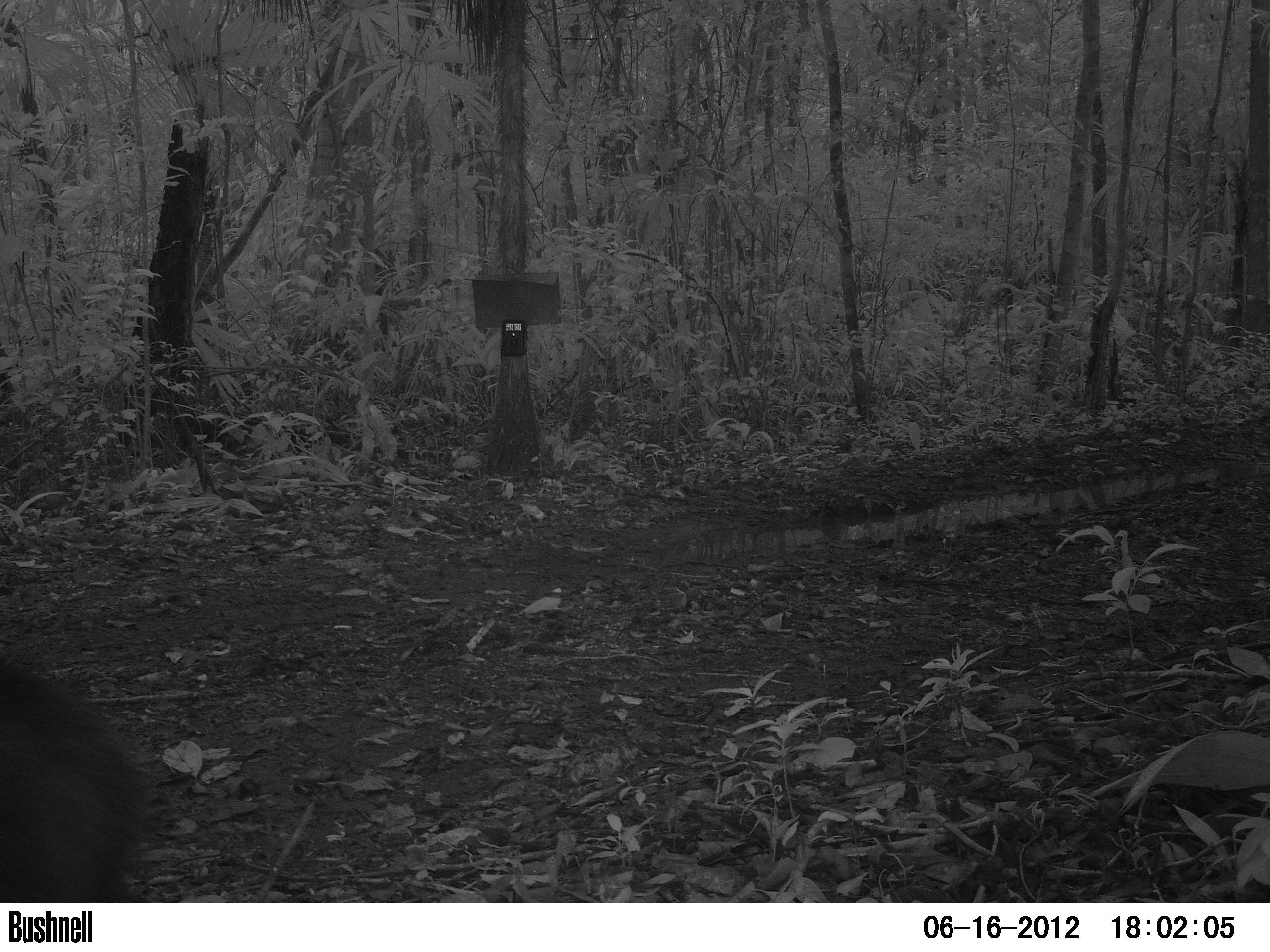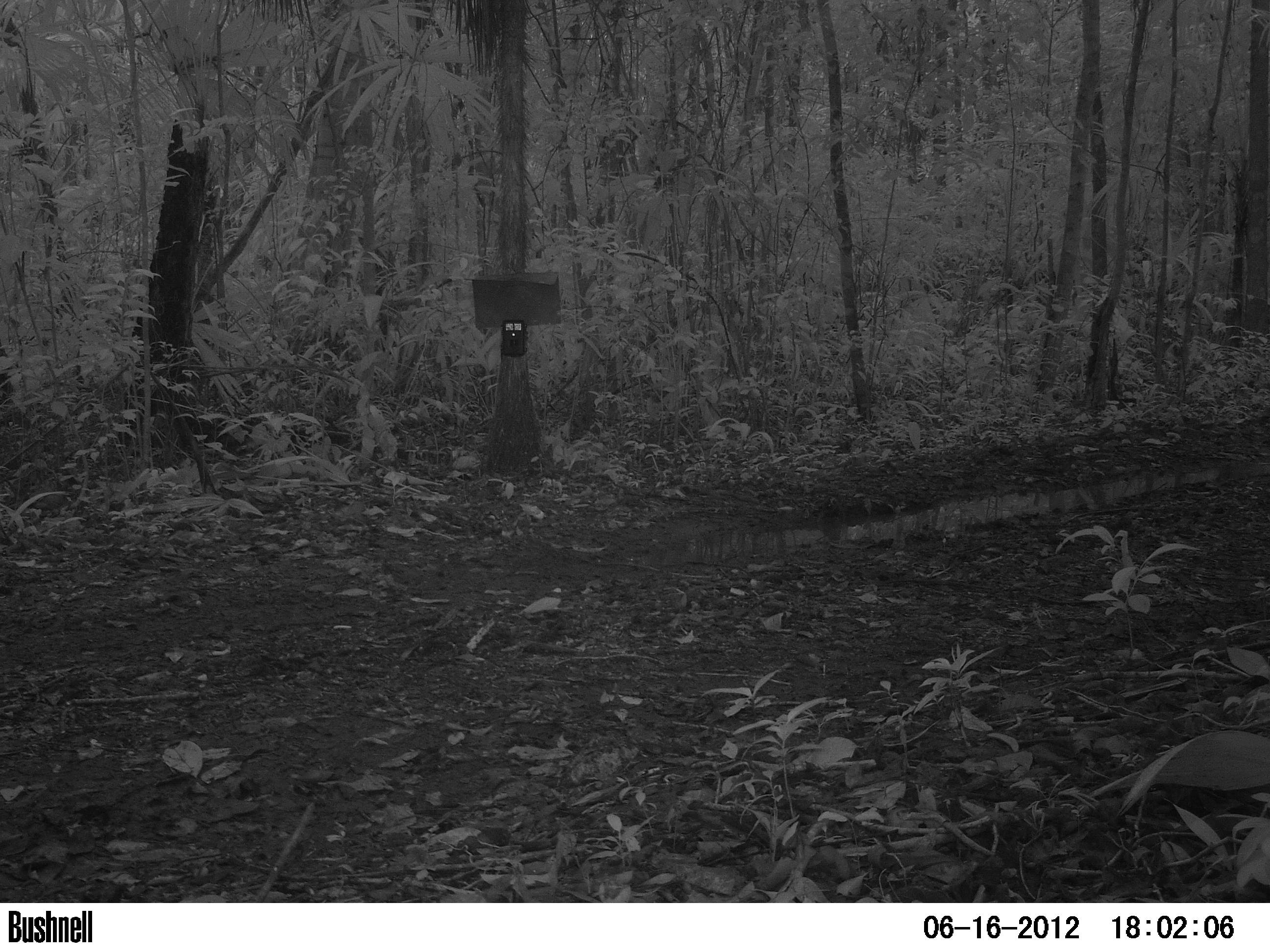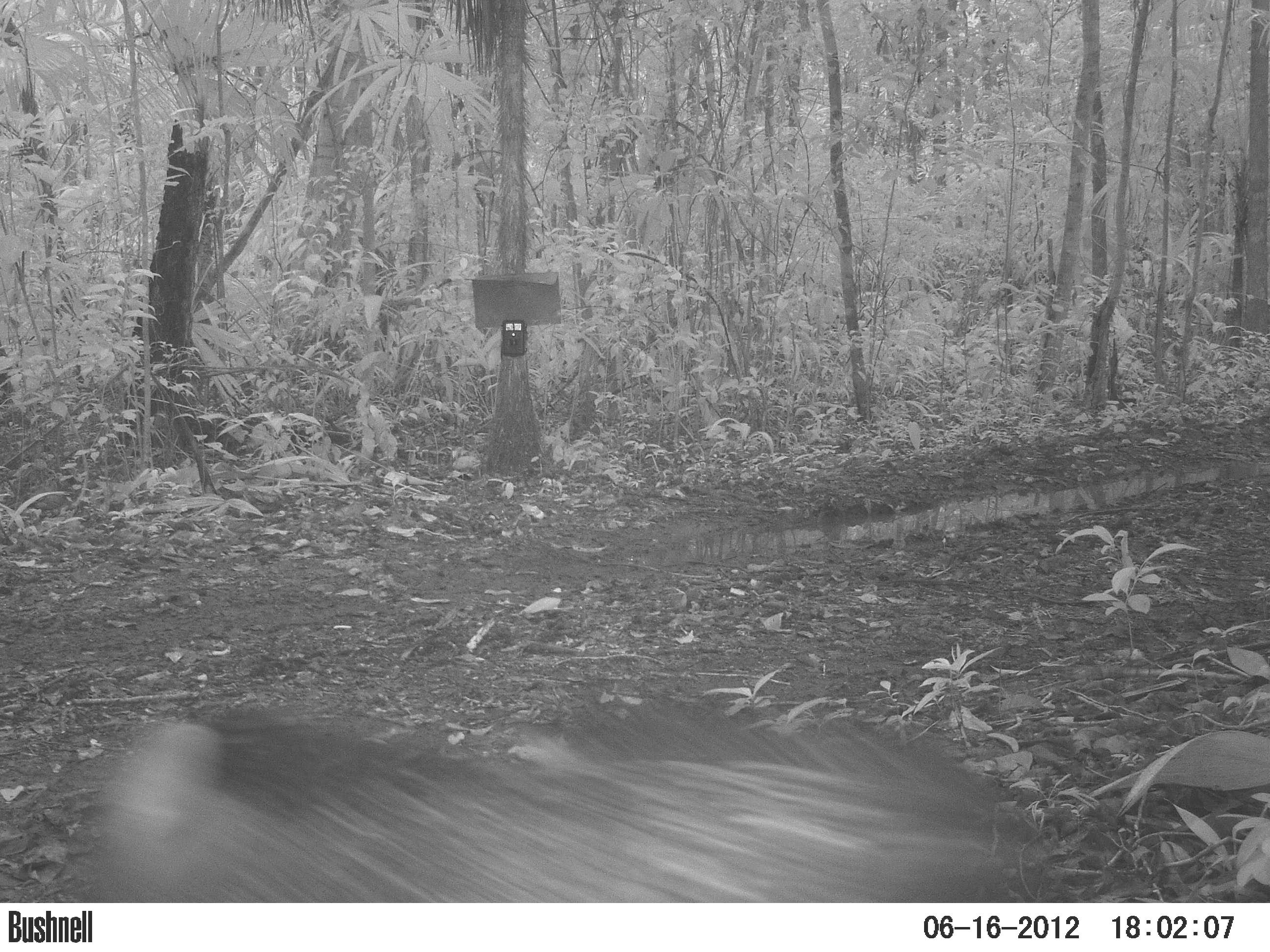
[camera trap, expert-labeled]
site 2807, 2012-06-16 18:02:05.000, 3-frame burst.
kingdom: Animalia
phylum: Chordata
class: Mammalia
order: Artiodactyla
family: Tayassuidae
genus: Pecari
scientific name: Pecari tajacu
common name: collared peccary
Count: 4.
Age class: adult.